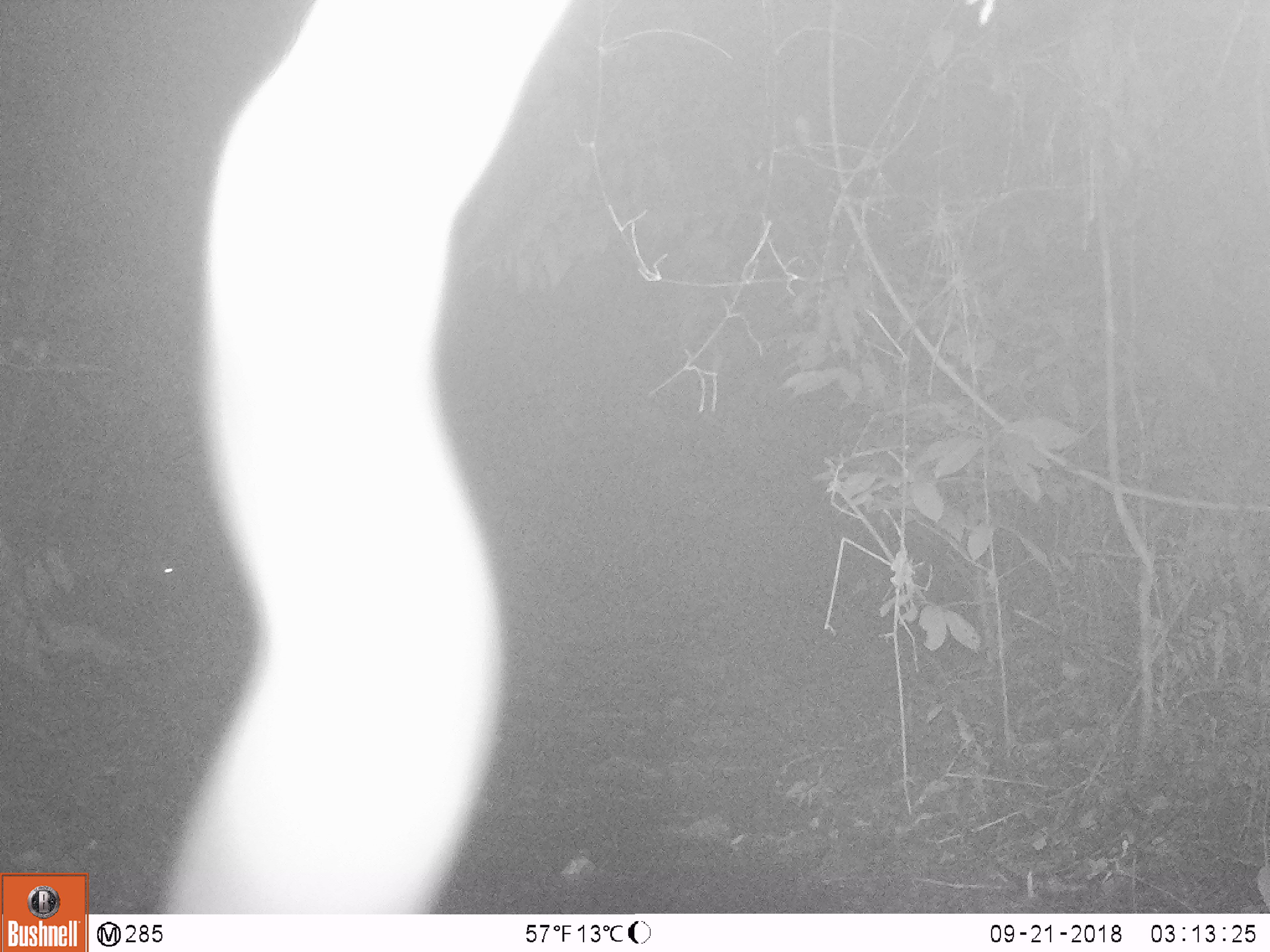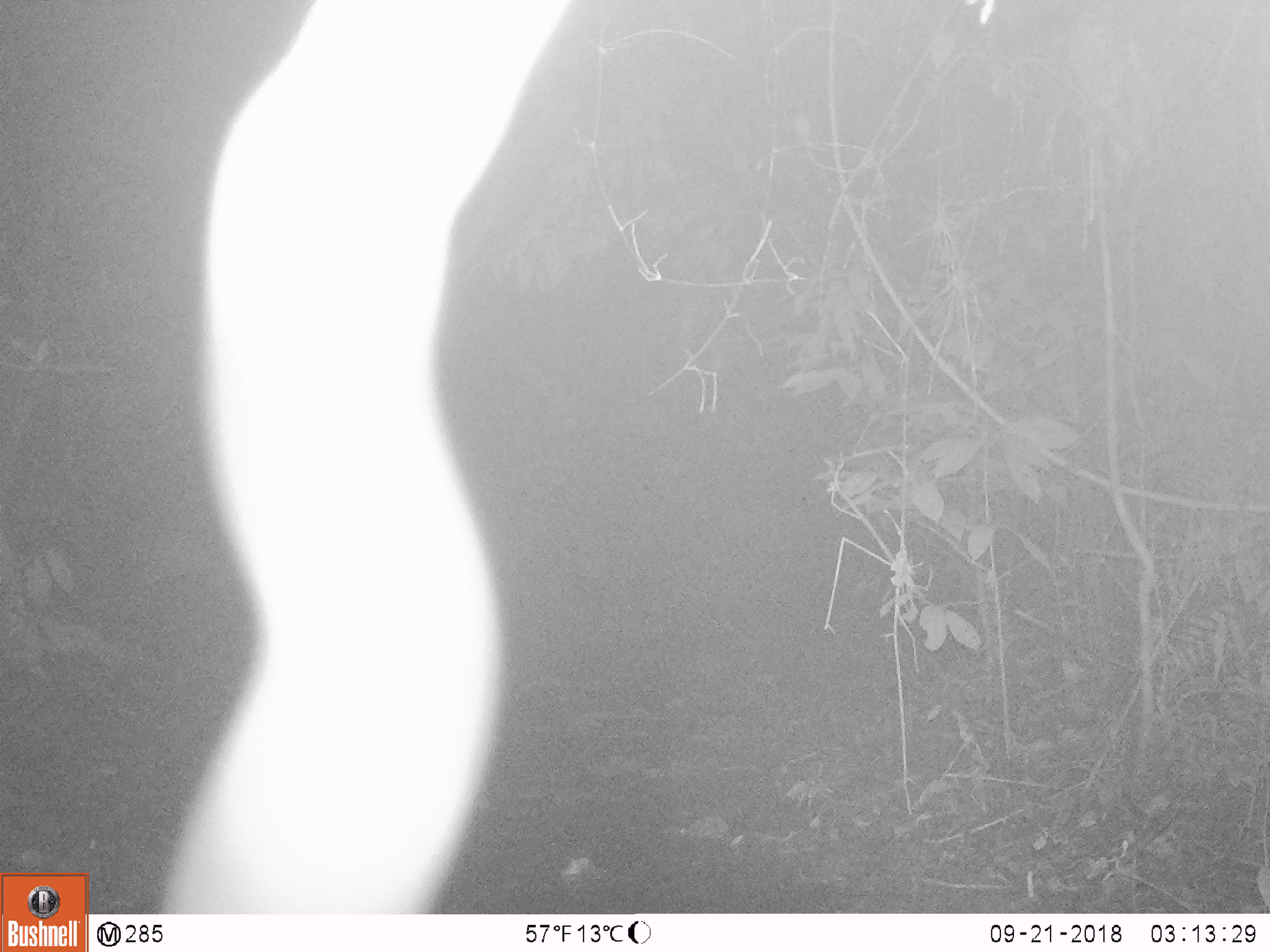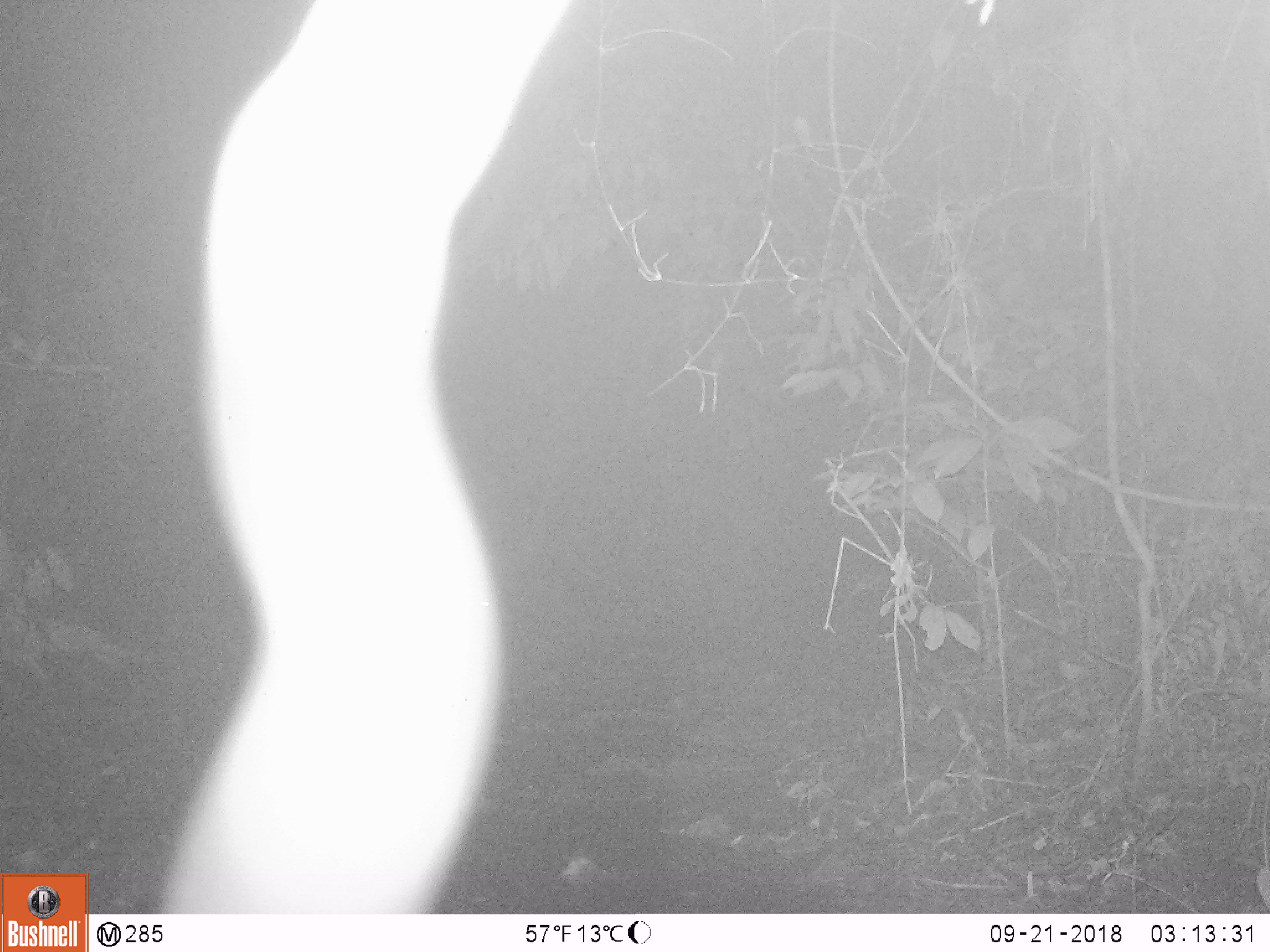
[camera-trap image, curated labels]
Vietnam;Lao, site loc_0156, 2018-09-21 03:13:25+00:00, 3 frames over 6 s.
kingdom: Animalia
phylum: Chordata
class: Mammalia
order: Artiodactyla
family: Cervidae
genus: Muntiacus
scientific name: Muntiacus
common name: muntjacs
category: unidentified muntjac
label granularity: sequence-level